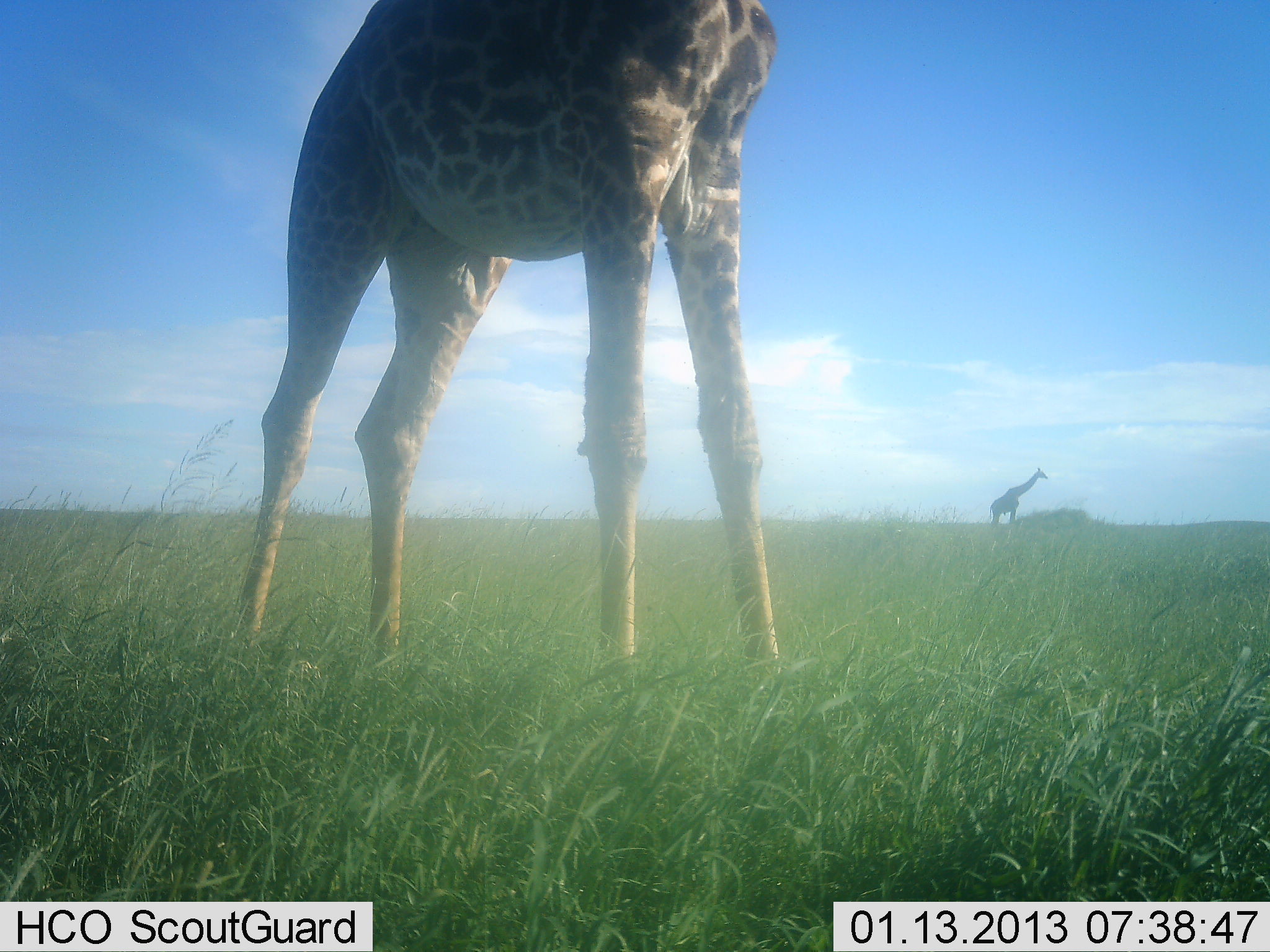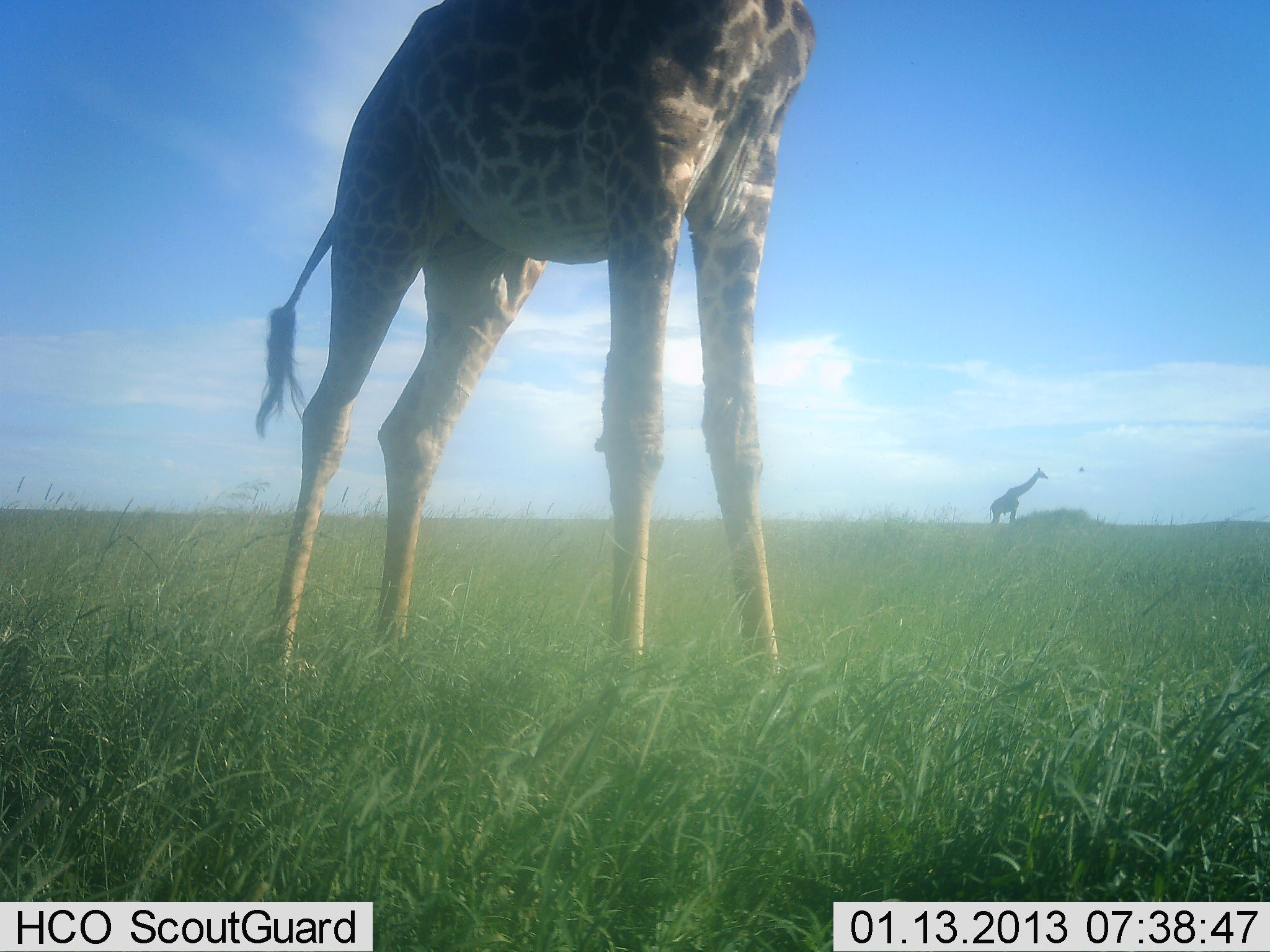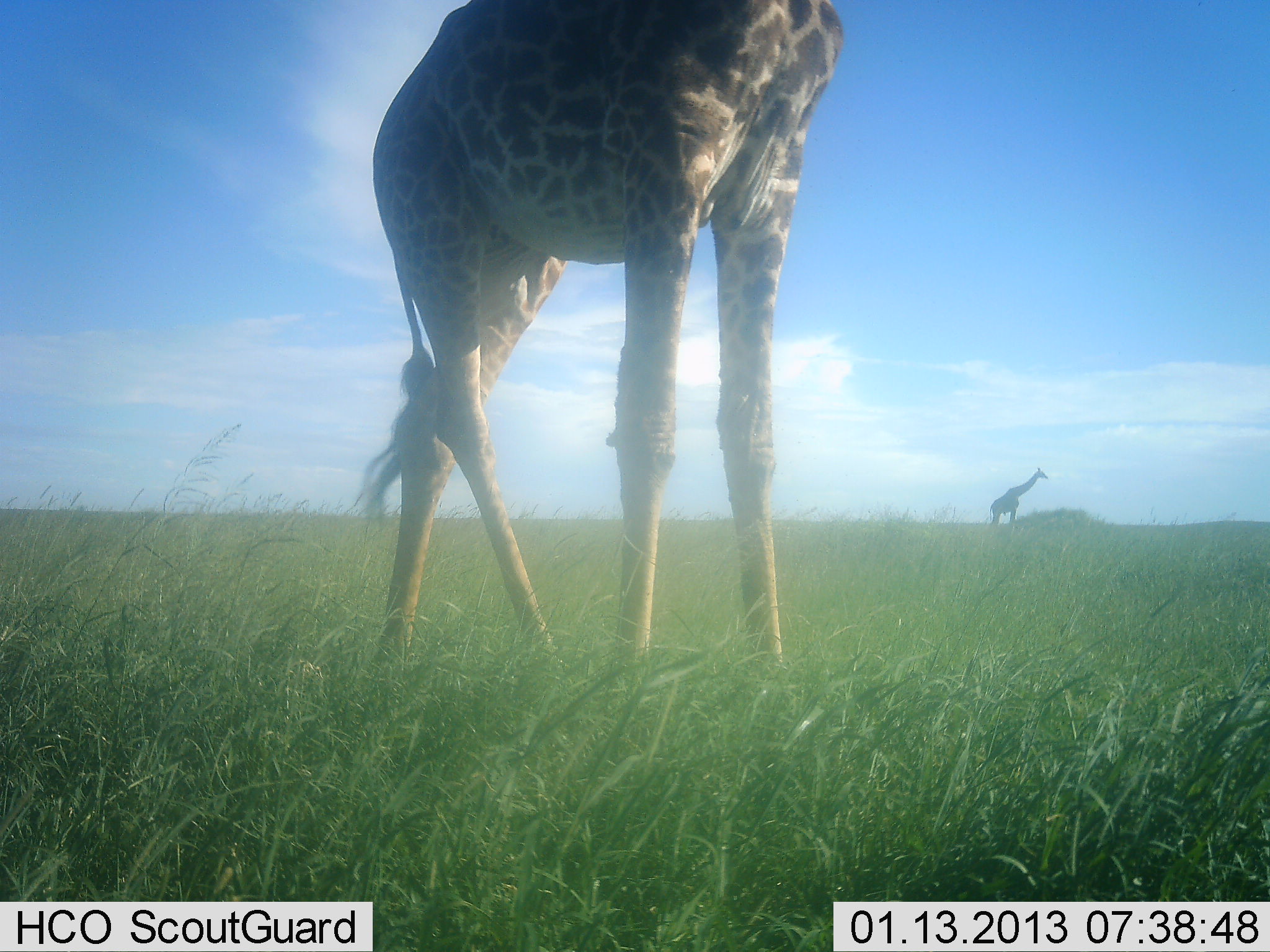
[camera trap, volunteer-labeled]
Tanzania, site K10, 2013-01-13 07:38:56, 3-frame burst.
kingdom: Animalia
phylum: Chordata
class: Mammalia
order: Artiodactyla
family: Giraffidae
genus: Giraffa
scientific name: Giraffa camelopardalis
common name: giraffe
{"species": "giraffe (Giraffa camelopardalis)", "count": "2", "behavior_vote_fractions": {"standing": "88%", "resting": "6%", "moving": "21%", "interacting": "0%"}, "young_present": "0%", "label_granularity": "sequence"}